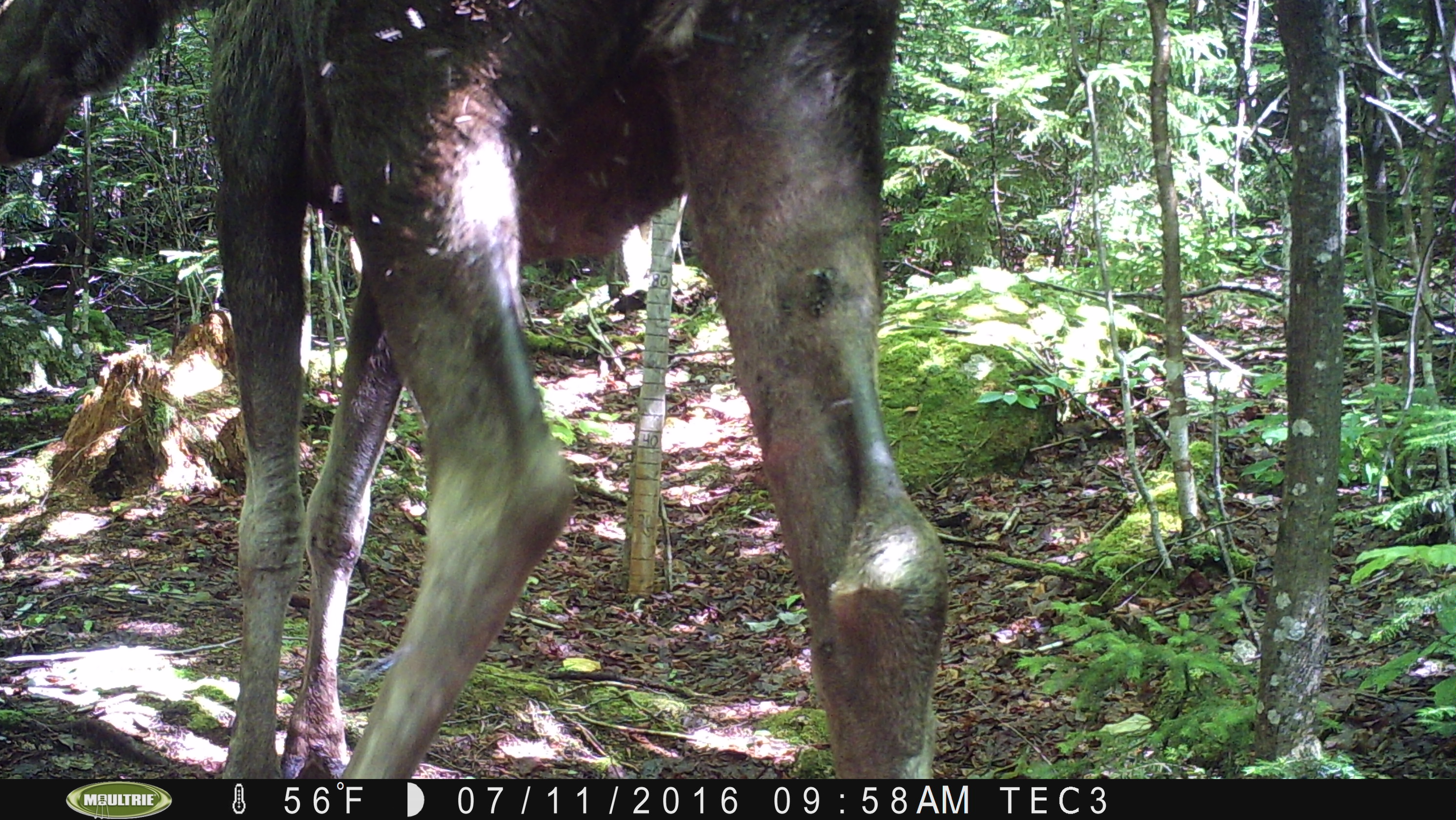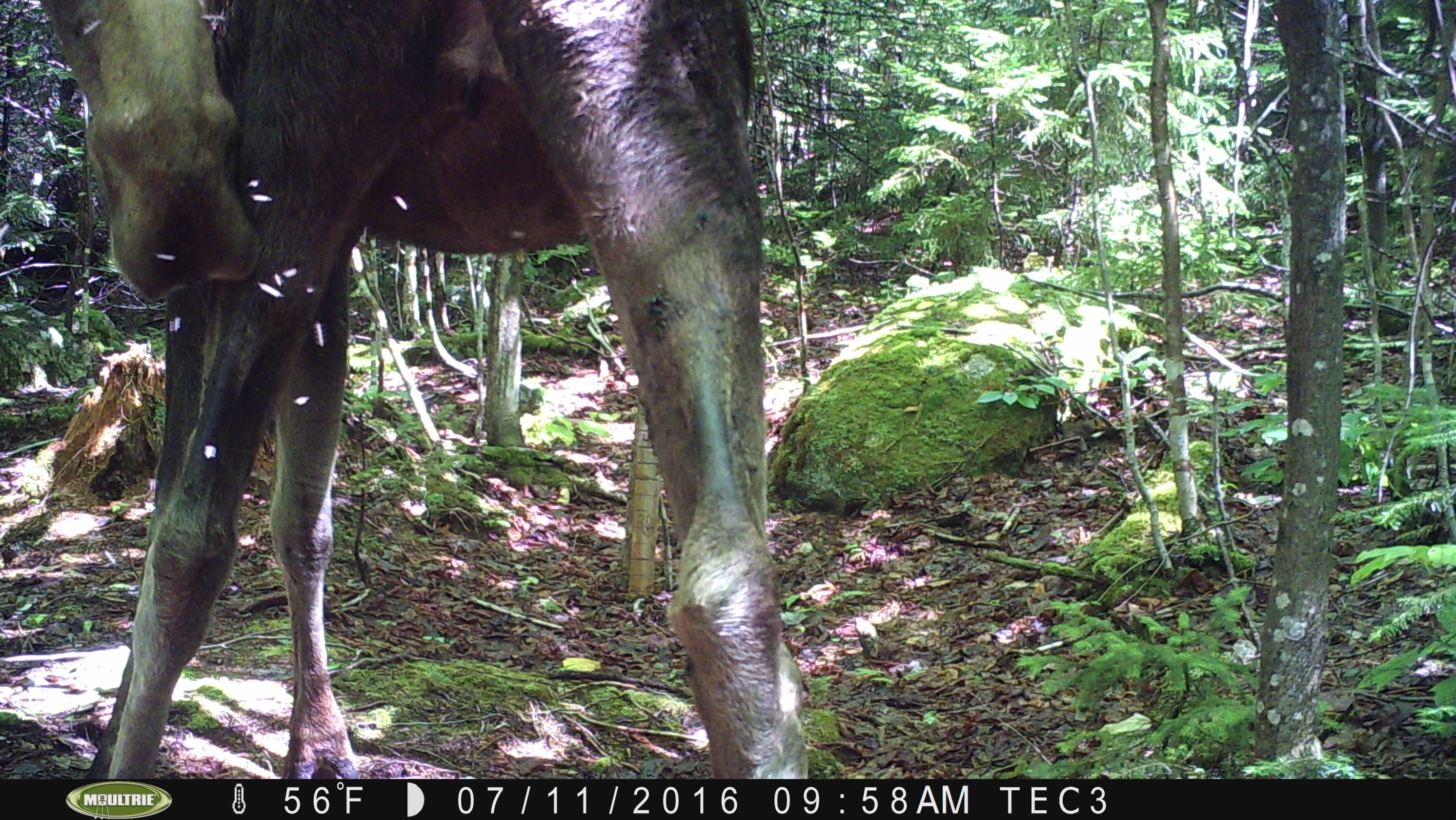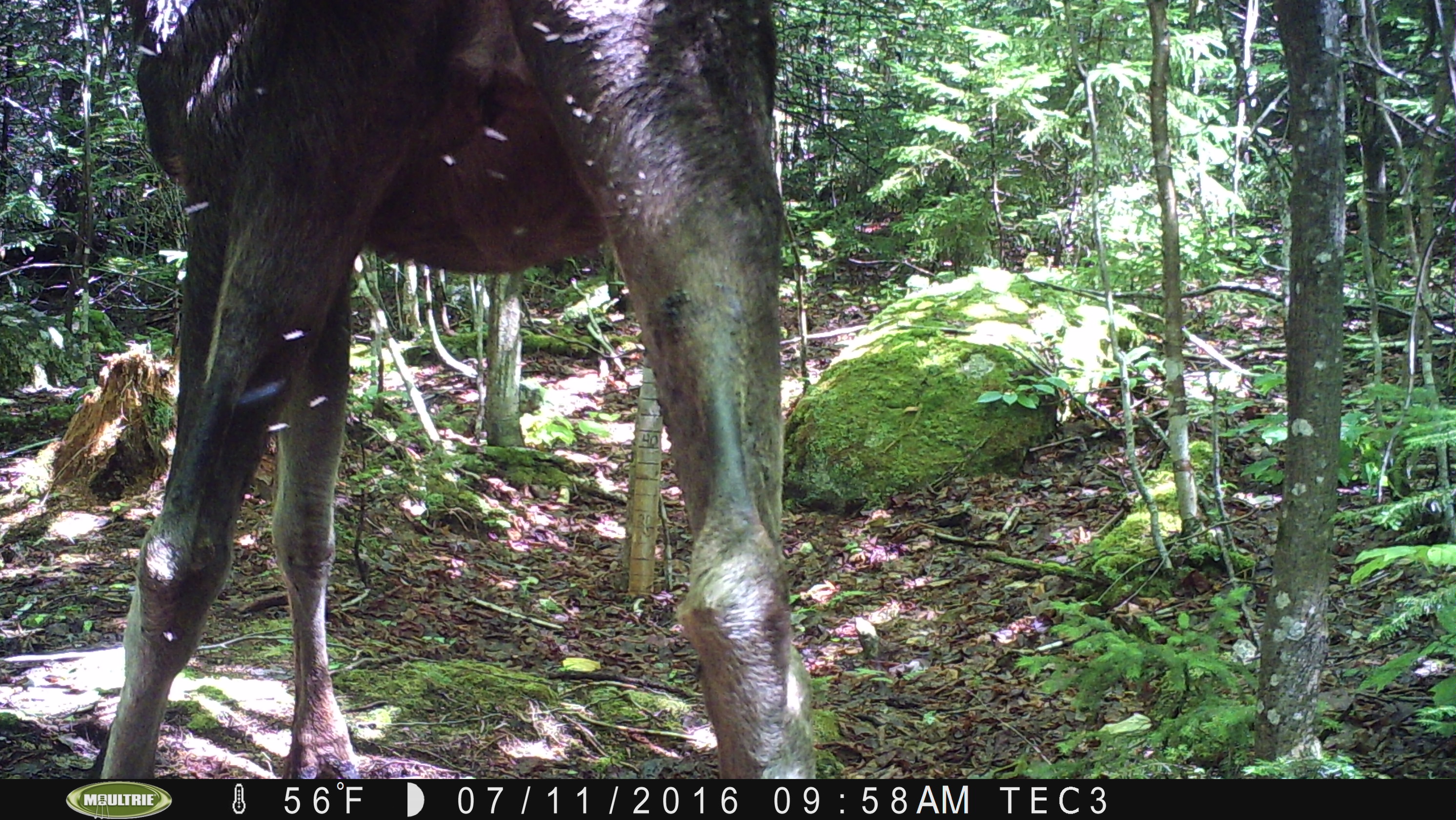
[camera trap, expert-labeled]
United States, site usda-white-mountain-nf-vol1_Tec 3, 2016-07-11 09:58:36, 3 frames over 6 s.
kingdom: Animalia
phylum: Chordata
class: Mammalia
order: Artiodactyla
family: Cervidae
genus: Alces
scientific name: Alces alces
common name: moose